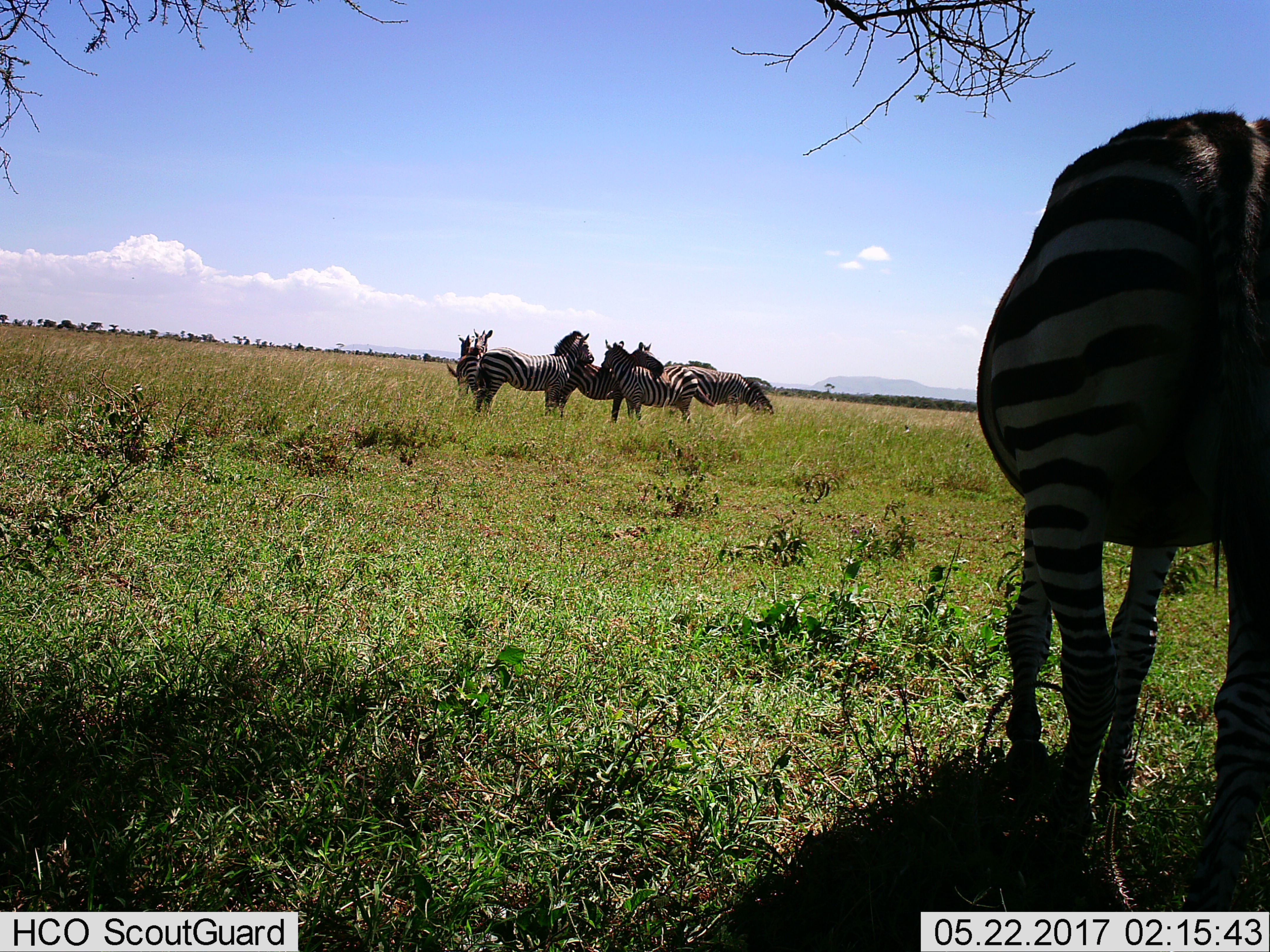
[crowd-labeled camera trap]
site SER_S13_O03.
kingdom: Animalia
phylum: Chordata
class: Mammalia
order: Perissodactyla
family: Equidae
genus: Equus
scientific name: Equus quagga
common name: plains zebra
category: zebraplains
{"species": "zebraplains (plains zebra) (Equus quagga)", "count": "7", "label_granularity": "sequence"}